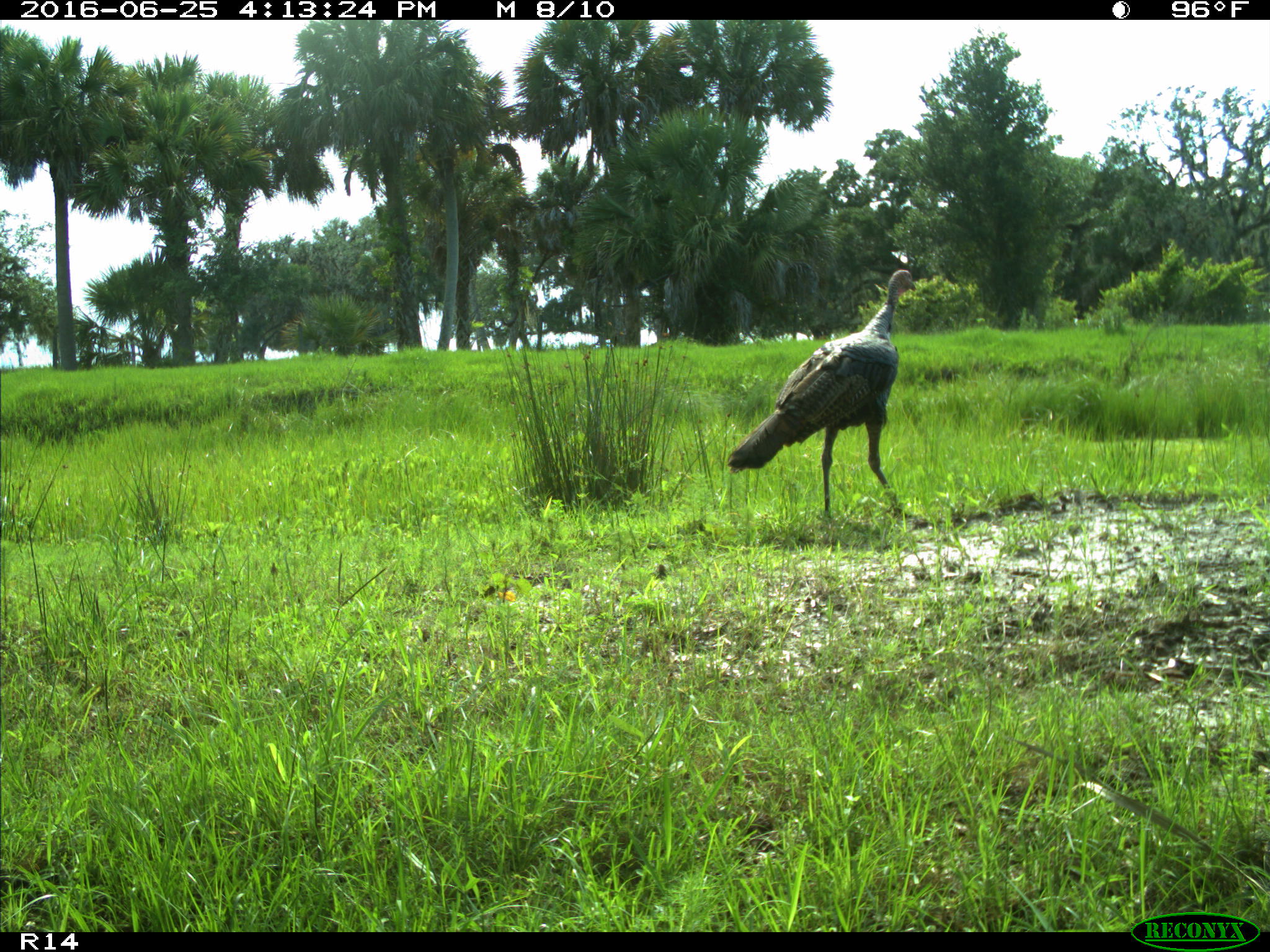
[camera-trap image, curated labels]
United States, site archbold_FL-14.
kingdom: Animalia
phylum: Chordata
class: Aves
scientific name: Aves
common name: birds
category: unidentified bird